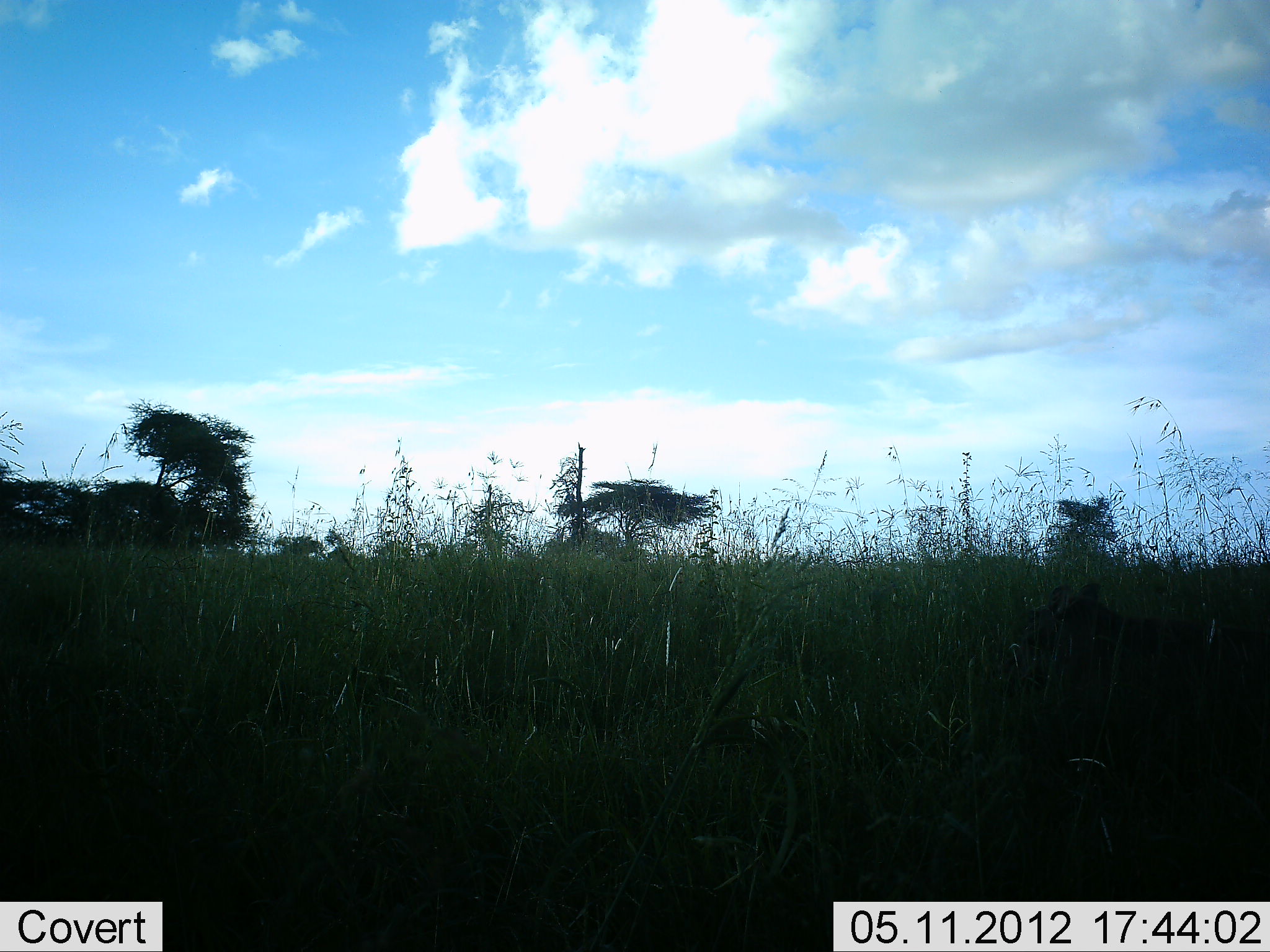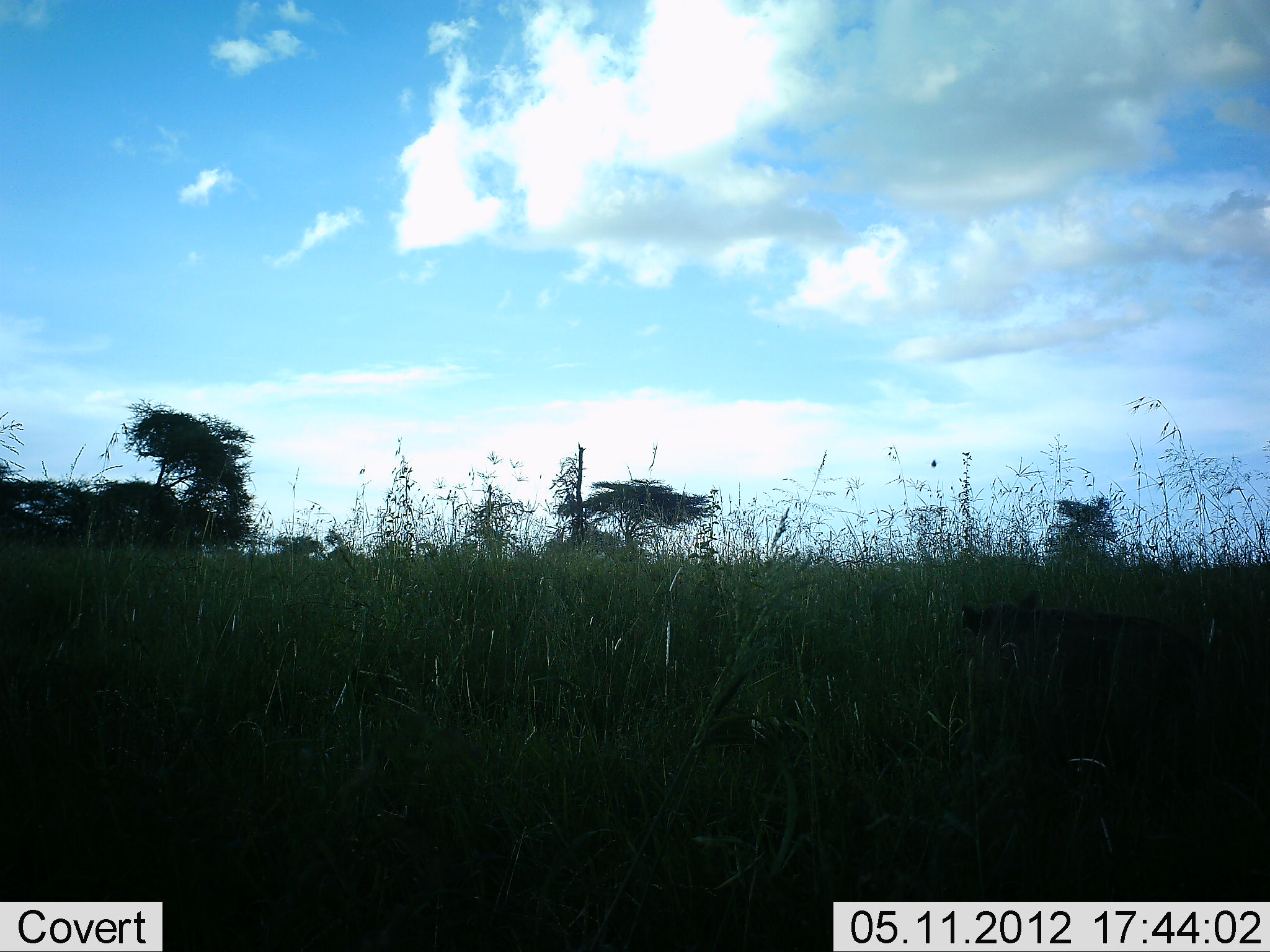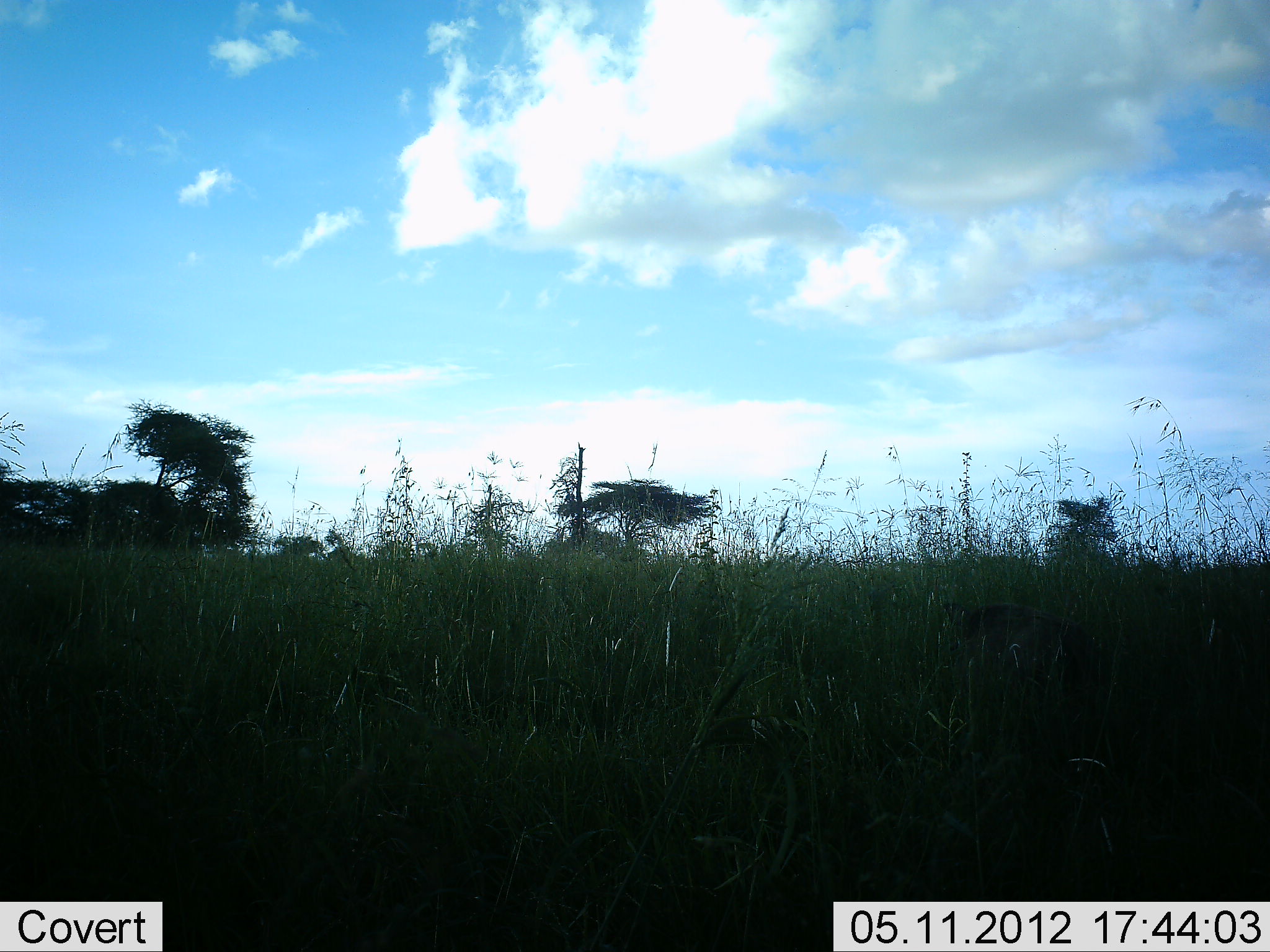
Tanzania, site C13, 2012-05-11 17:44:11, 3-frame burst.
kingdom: Animalia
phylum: Chordata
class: Mammalia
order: Artiodactyla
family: Suidae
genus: Phacochoerus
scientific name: Phacochoerus africanus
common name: warthog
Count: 1.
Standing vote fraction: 0%.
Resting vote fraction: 0%.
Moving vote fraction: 100%.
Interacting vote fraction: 0%.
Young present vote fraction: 0%.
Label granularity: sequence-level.